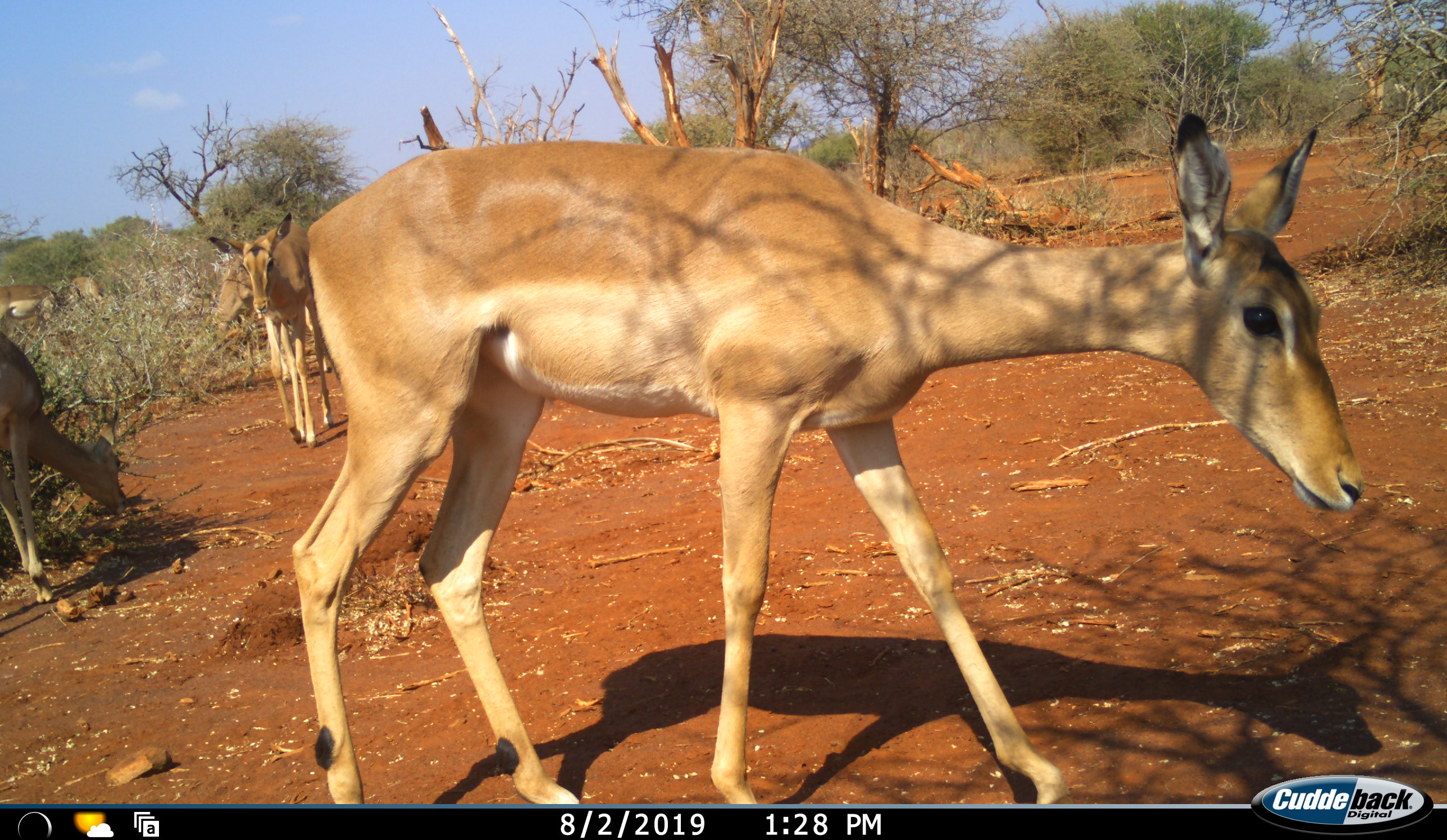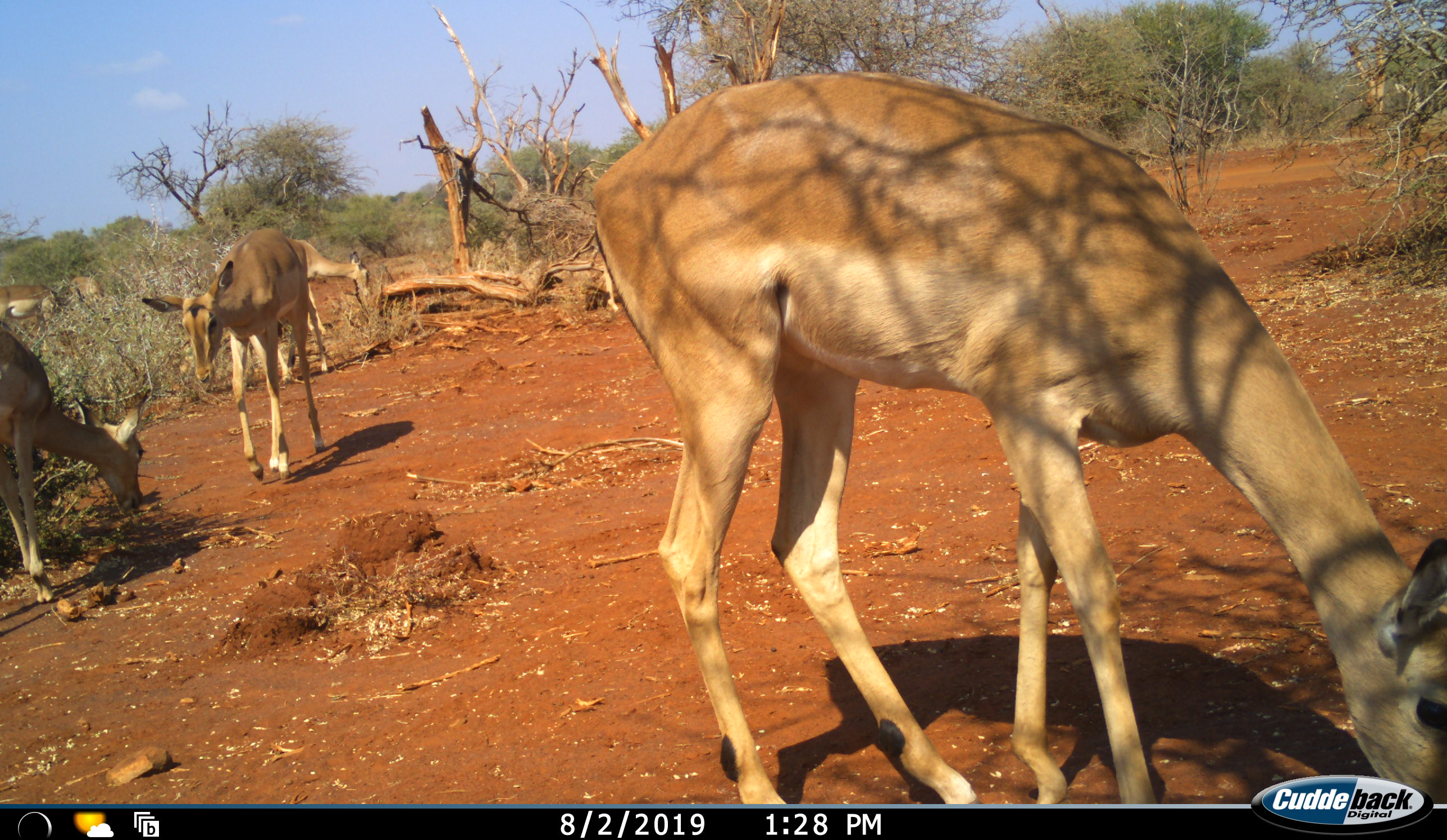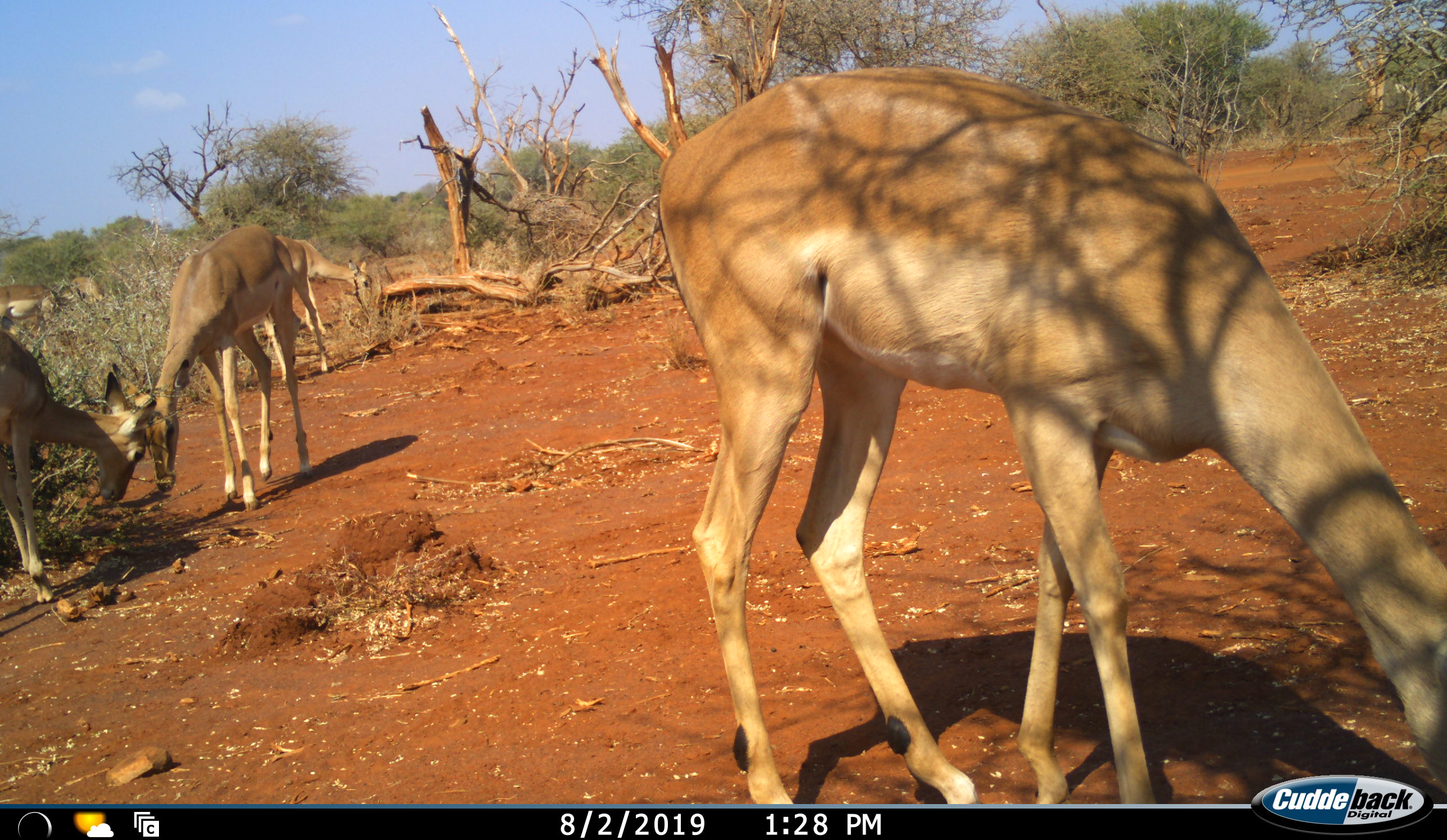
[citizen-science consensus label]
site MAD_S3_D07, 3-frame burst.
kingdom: Animalia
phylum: Chordata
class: Mammalia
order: Artiodactyla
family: Bovidae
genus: Aepyceros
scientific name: Aepyceros melampus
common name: impala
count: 5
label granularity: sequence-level